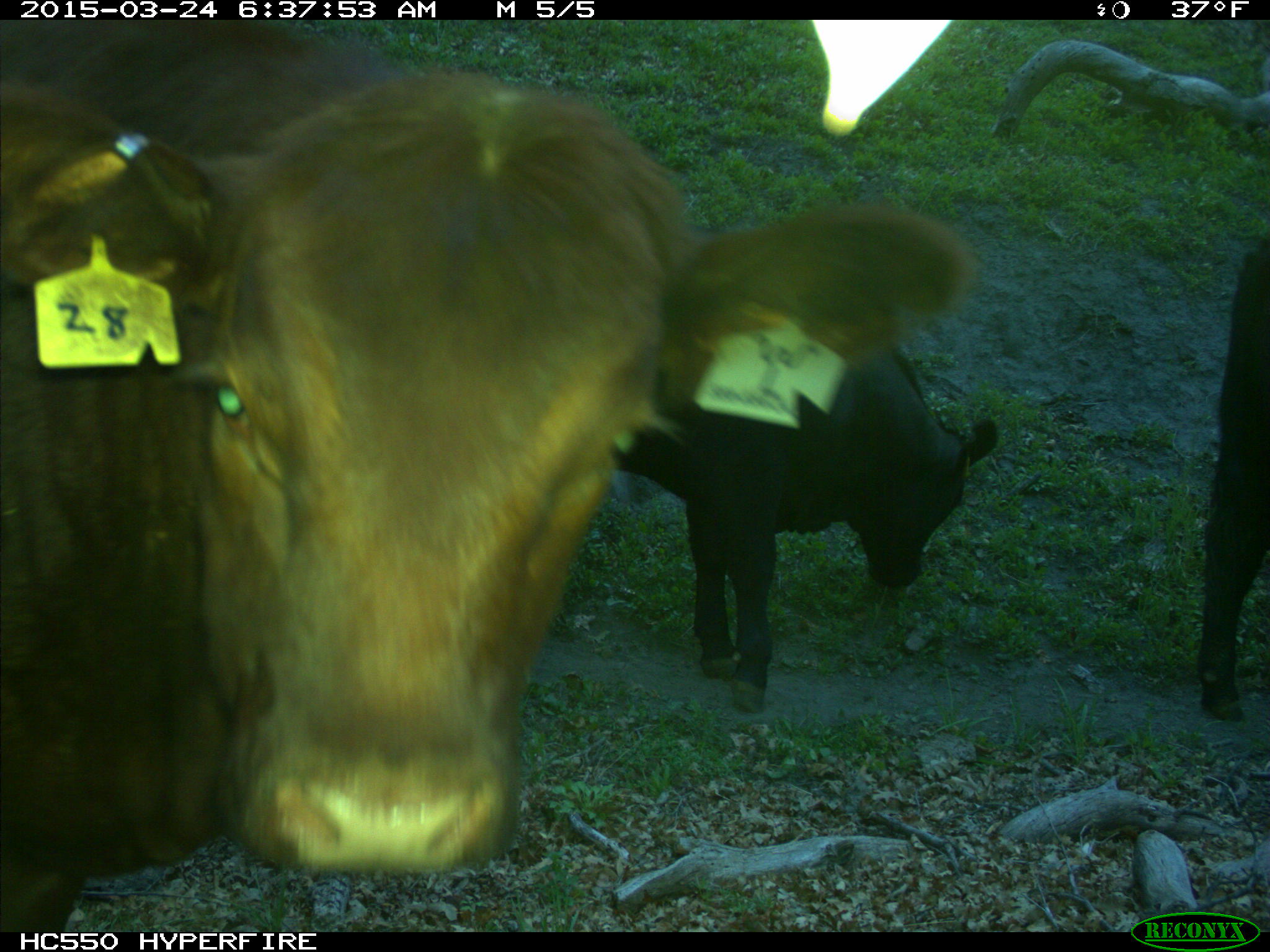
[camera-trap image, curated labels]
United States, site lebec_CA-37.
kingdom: Animalia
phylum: Chordata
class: Mammalia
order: Artiodactyla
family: Bovidae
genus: Bos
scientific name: Bos taurus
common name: domestic cow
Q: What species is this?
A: Bos taurus (domestic cow).